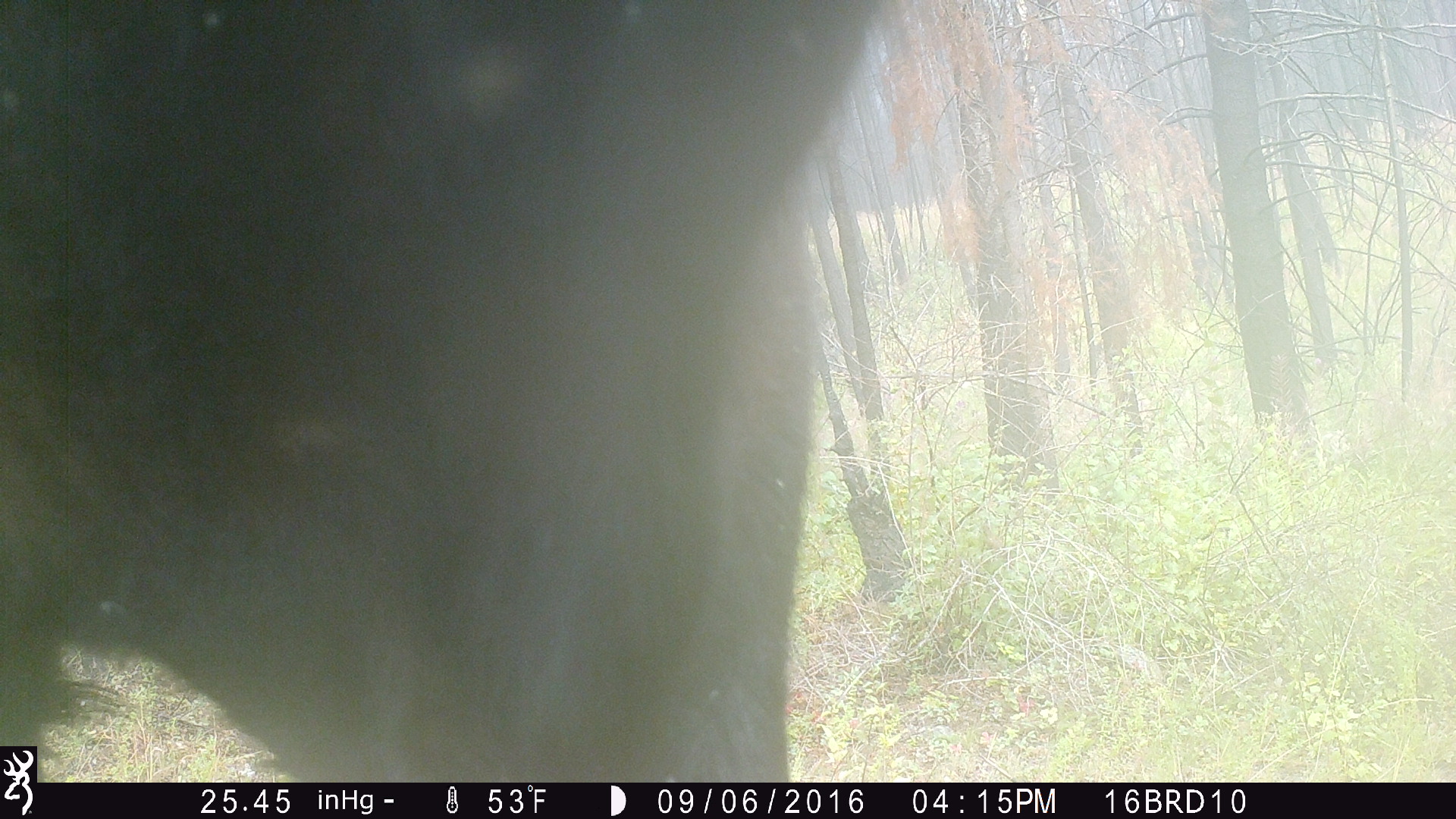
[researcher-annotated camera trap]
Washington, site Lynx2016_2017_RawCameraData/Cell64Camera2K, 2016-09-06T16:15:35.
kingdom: Animalia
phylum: Chordata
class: Mammalia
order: Artiodactyla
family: Bovidae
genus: Bos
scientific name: Bos taurus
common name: domestic cattle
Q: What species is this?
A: Domestic cattle (Bos taurus).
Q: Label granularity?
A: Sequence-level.